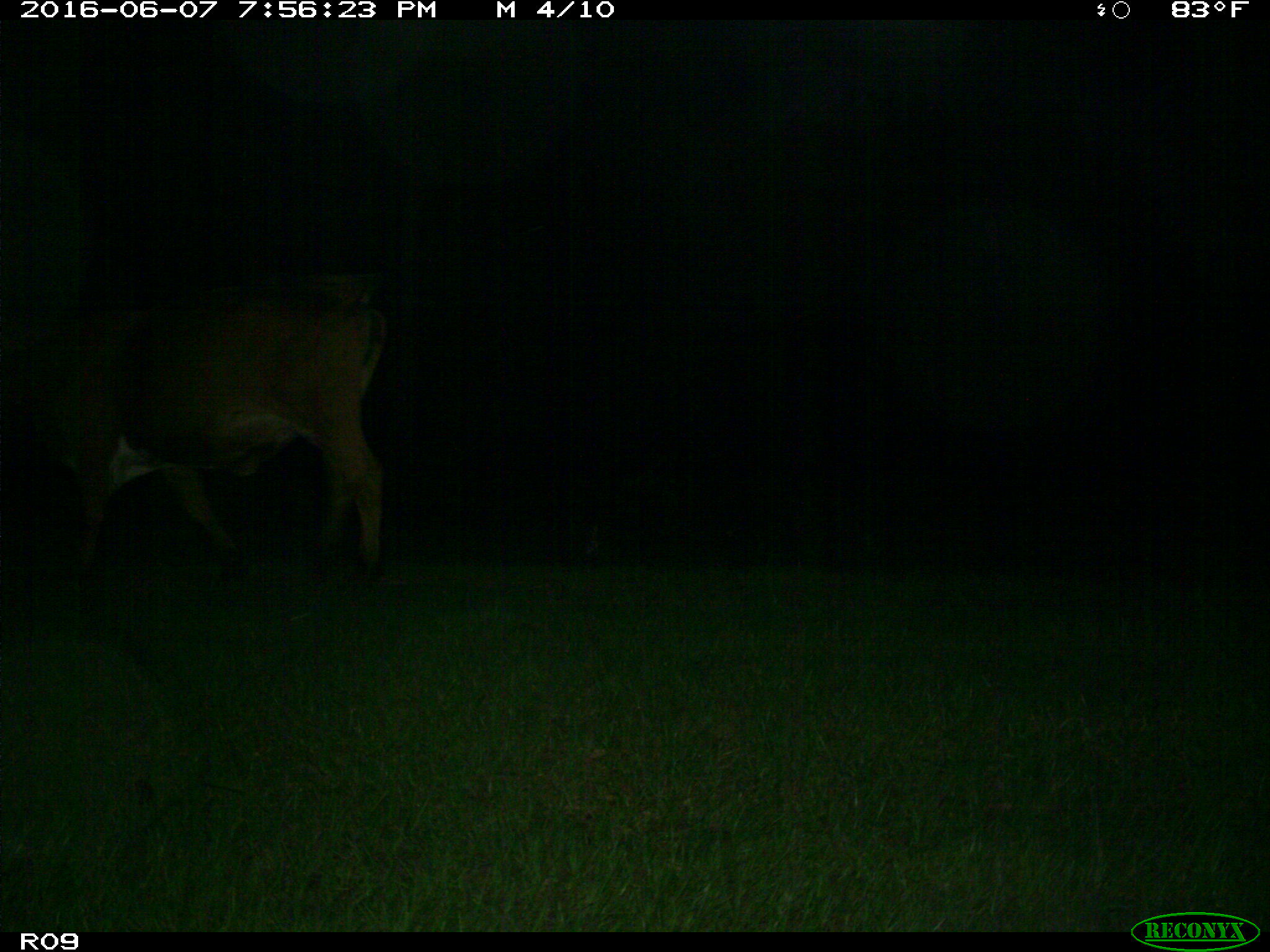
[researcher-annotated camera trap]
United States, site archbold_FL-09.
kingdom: Animalia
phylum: Chordata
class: Mammalia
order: Artiodactyla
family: Bovidae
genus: Bos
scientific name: Bos taurus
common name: domestic cow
Bos taurus (domestic cow).